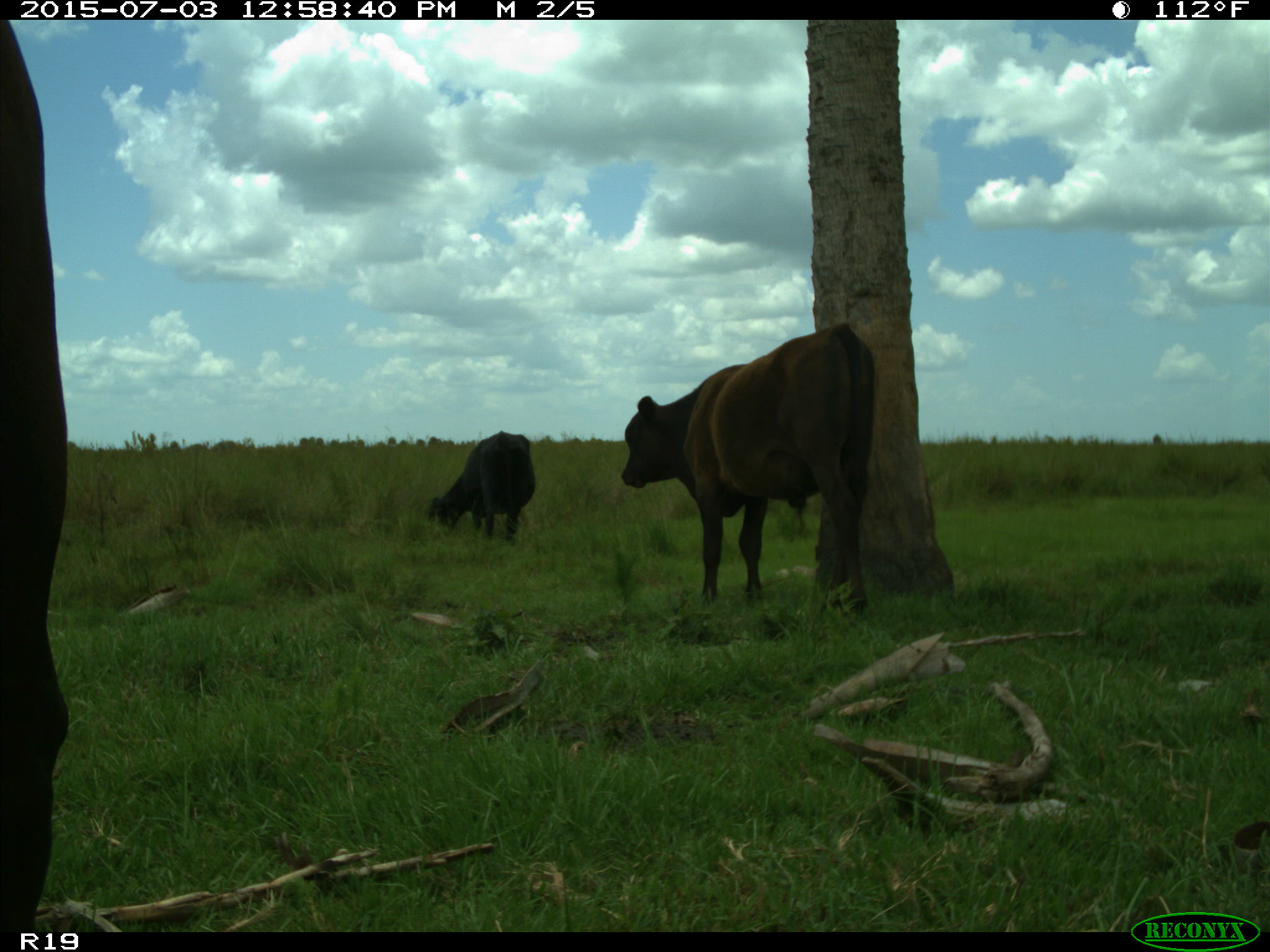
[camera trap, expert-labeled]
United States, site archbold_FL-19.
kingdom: Animalia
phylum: Chordata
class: Mammalia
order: Artiodactyla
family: Bovidae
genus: Bos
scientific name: Bos taurus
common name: domestic cow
Bos taurus (domestic cow).